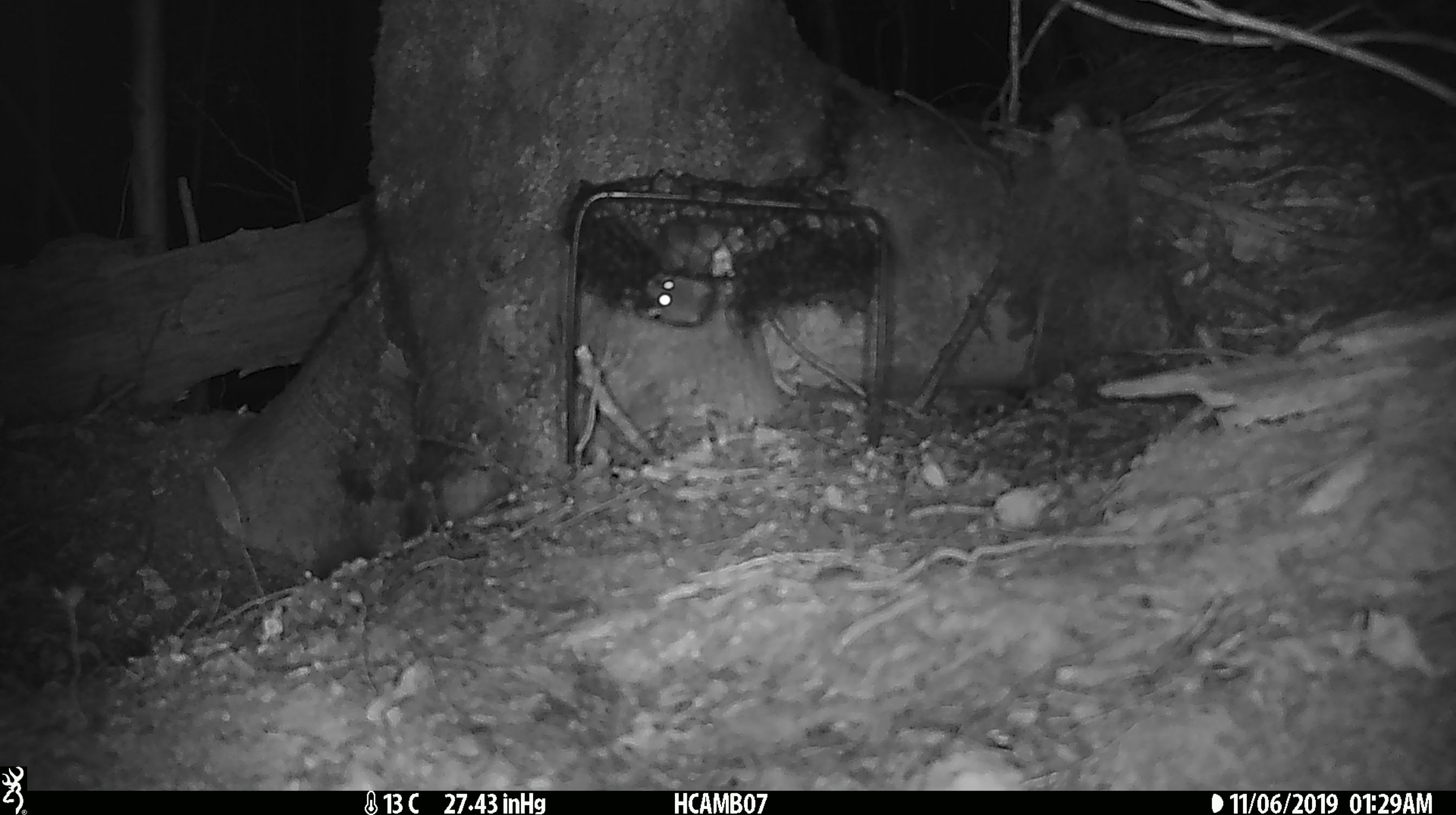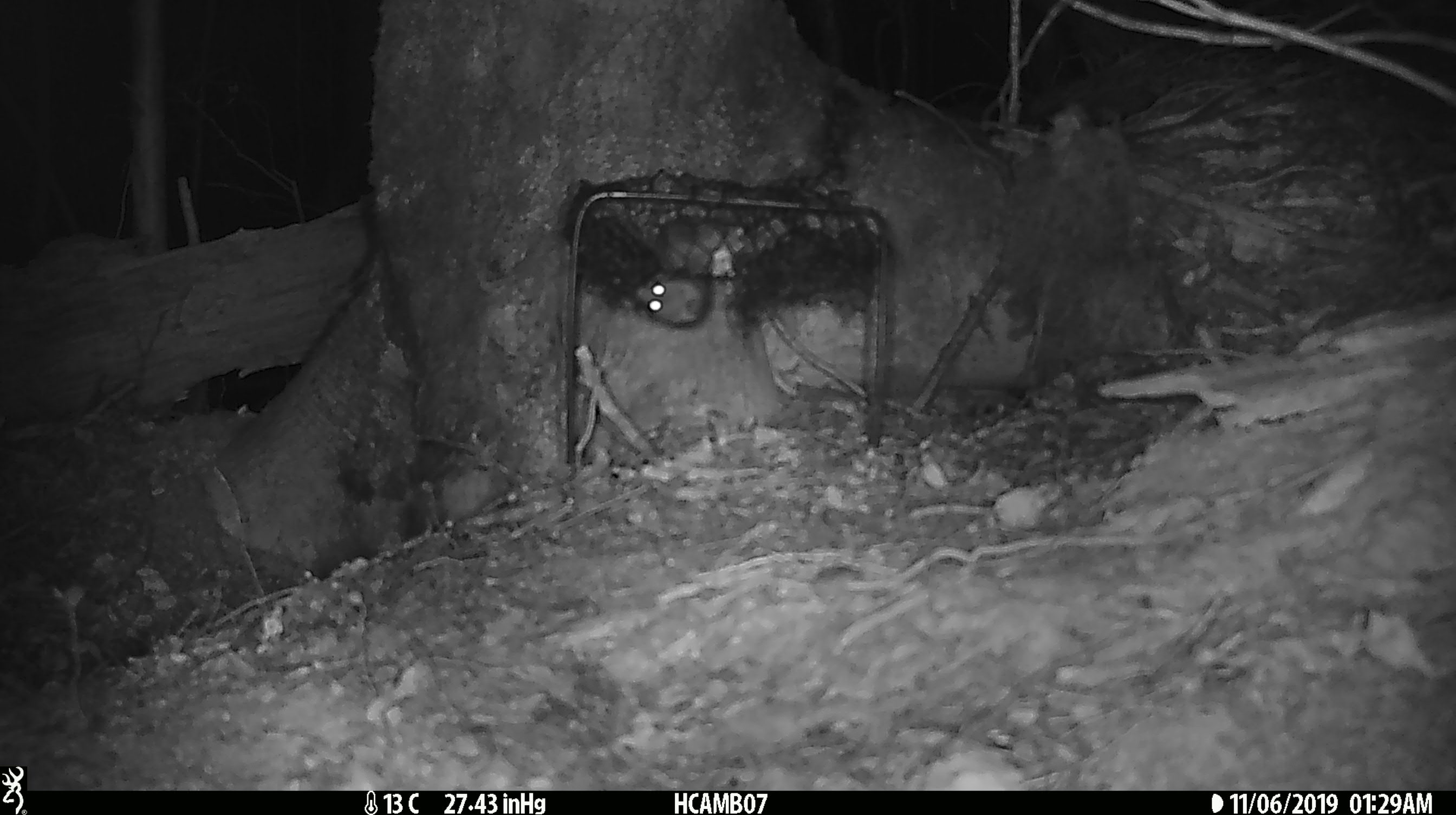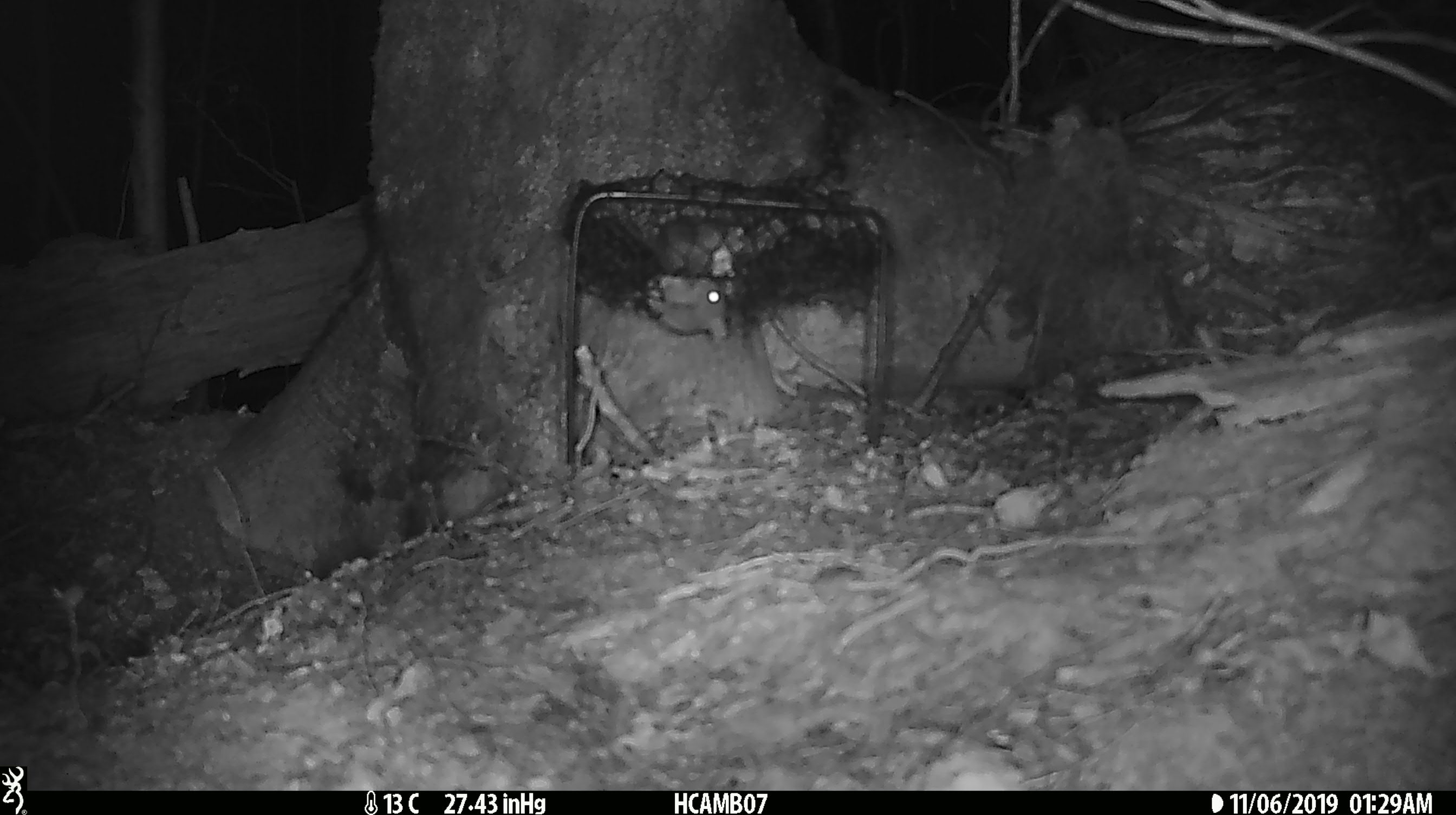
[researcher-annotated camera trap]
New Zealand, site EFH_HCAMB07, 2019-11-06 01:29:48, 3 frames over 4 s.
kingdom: Animalia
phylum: Chordata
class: Mammalia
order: Rodentia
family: Muridae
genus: Mus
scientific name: Mus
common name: mouse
Mouse (Mus).